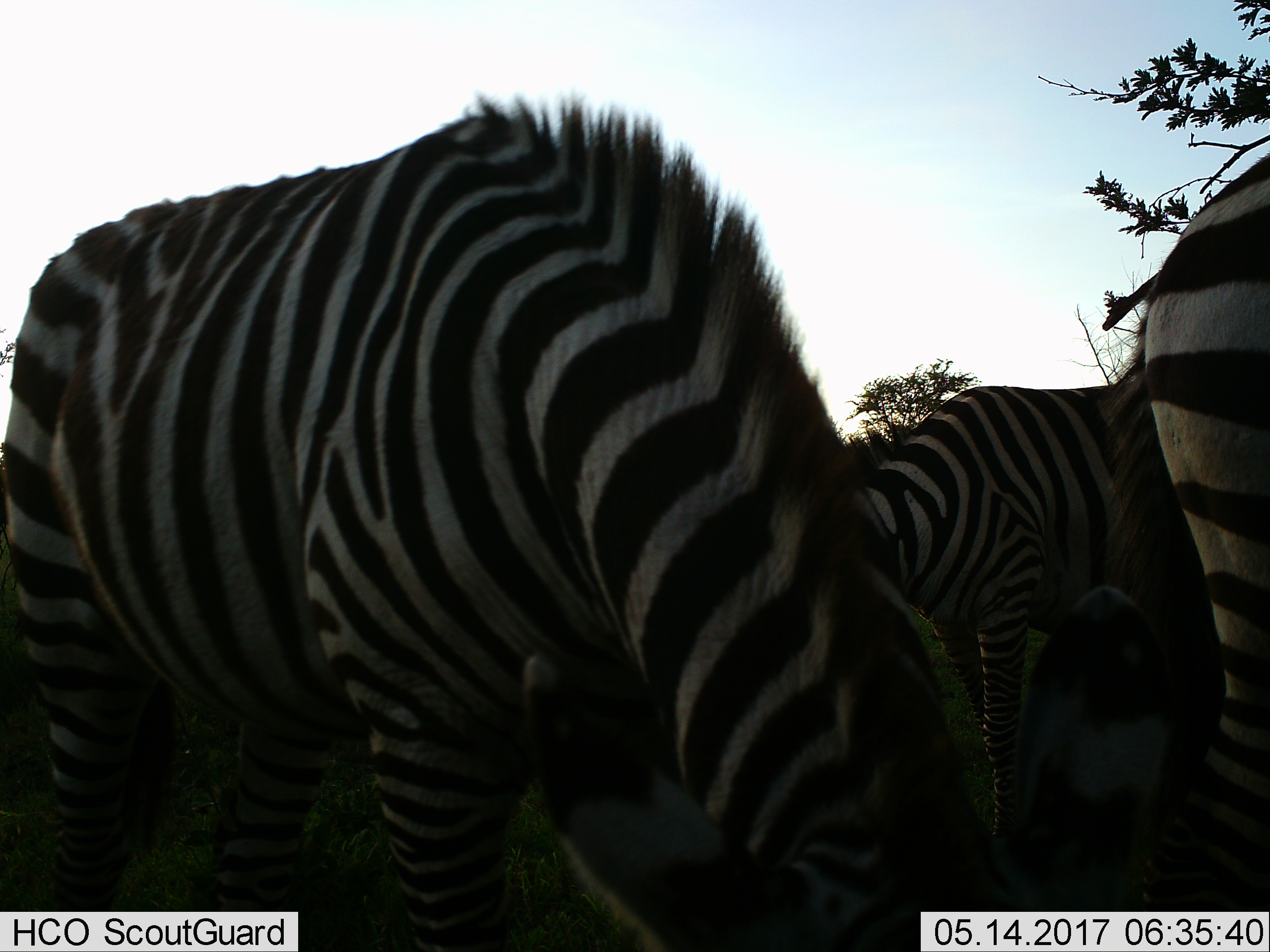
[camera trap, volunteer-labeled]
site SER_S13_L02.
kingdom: Animalia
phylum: Chordata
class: Mammalia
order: Perissodactyla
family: Equidae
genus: Equus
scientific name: Equus quagga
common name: plains zebra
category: zebraplains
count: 3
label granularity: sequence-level